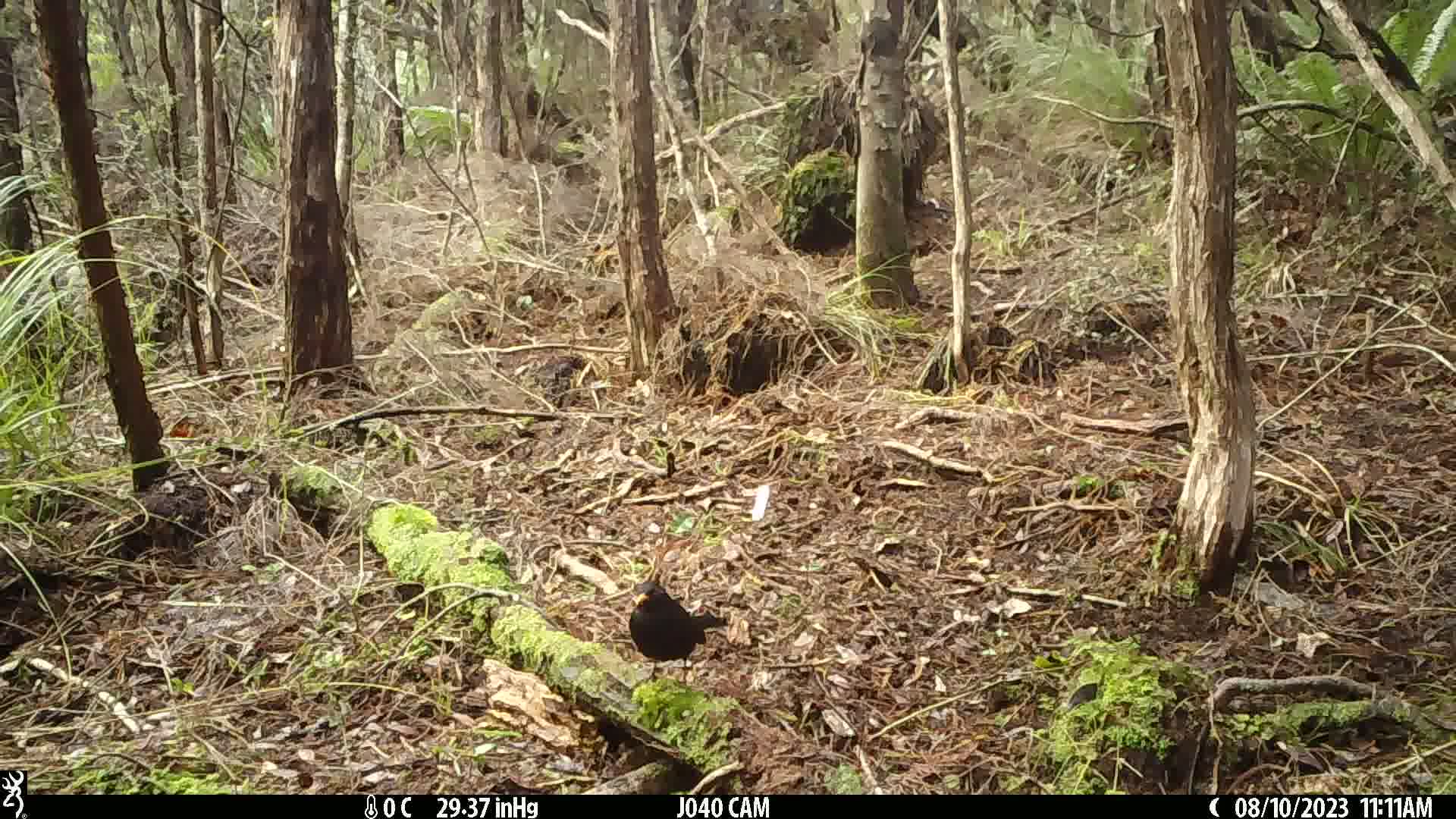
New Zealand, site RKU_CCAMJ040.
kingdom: Animalia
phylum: Chordata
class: Aves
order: Passeriformes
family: Turdidae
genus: Turdus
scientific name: Turdus merula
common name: eurasian blackbird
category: blackbird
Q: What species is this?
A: Blackbird (eurasian blackbird) (Turdus merula).